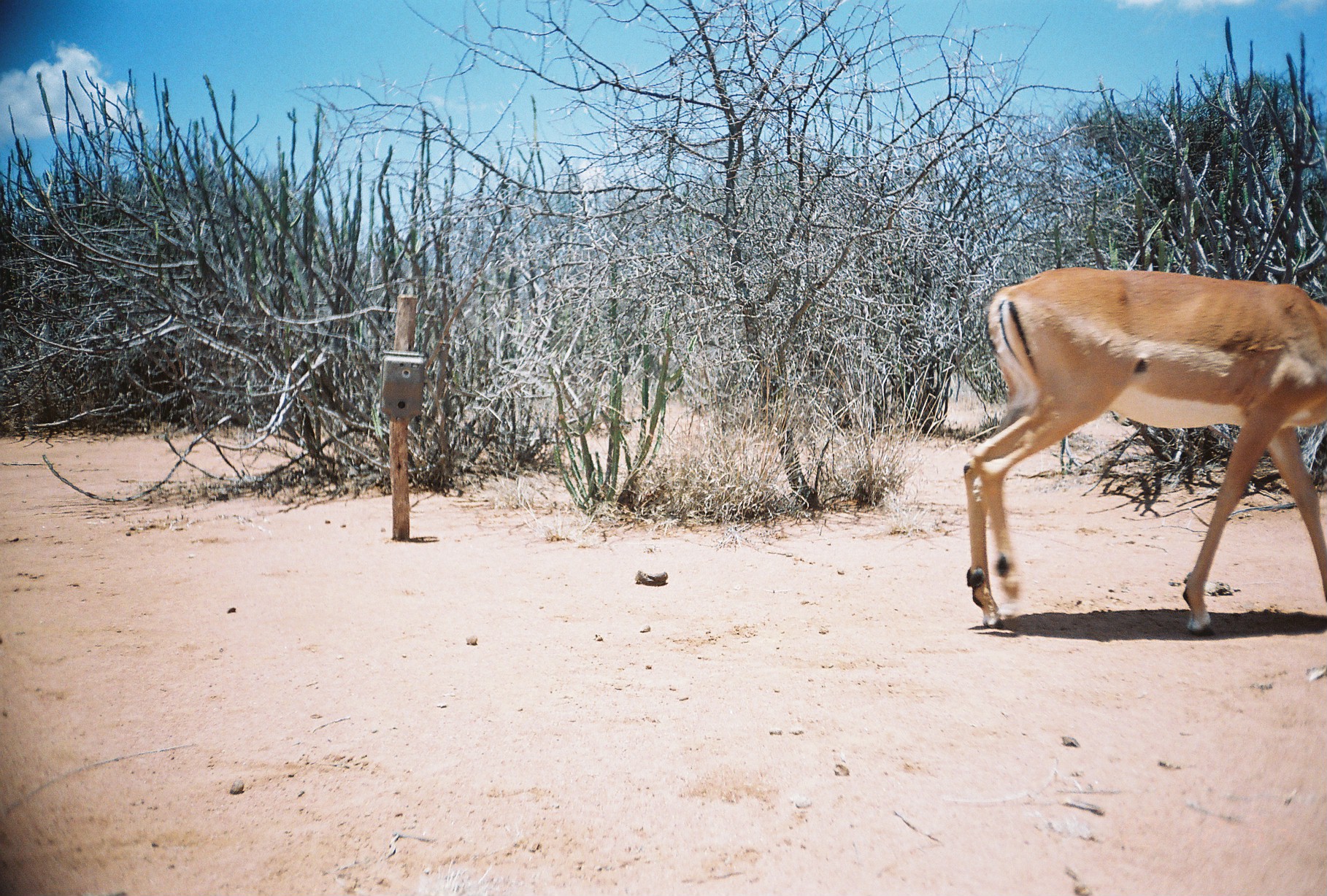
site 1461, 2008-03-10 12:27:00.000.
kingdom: Animalia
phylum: Chordata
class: Mammalia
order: Artiodactyla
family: Bovidae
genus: Aepyceros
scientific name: Aepyceros melampus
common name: impala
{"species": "Aepyceros melampus (impala)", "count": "1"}